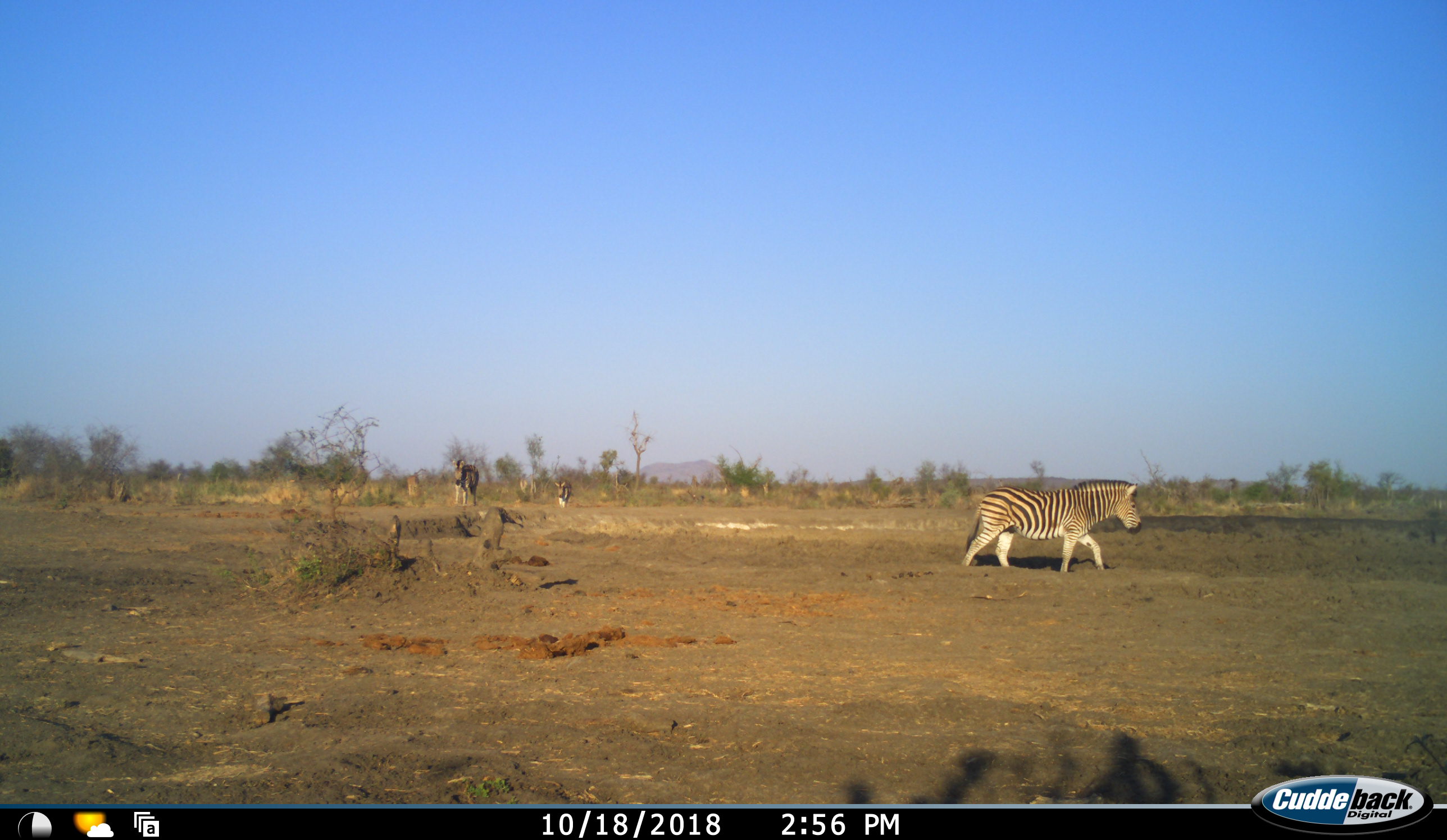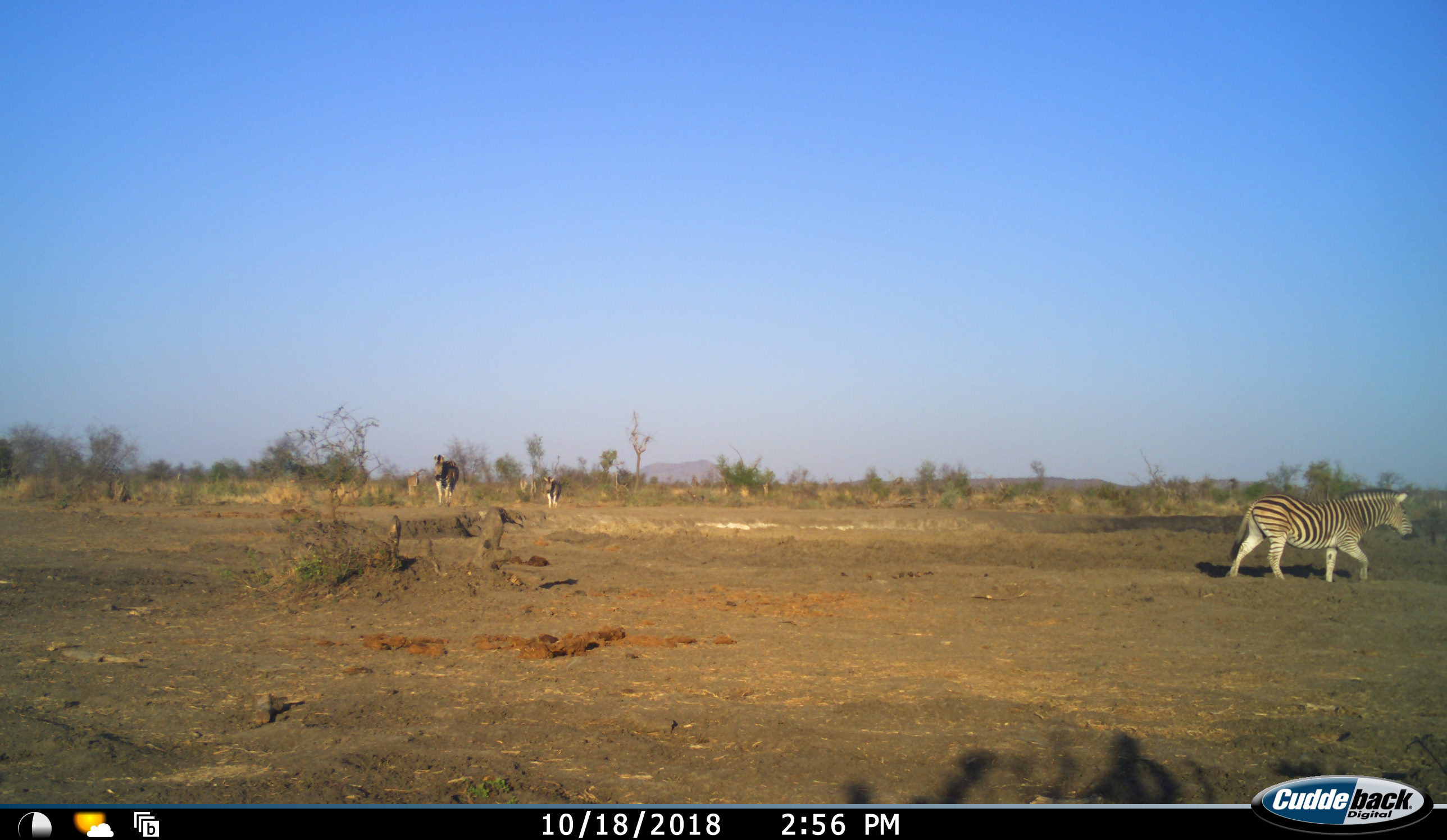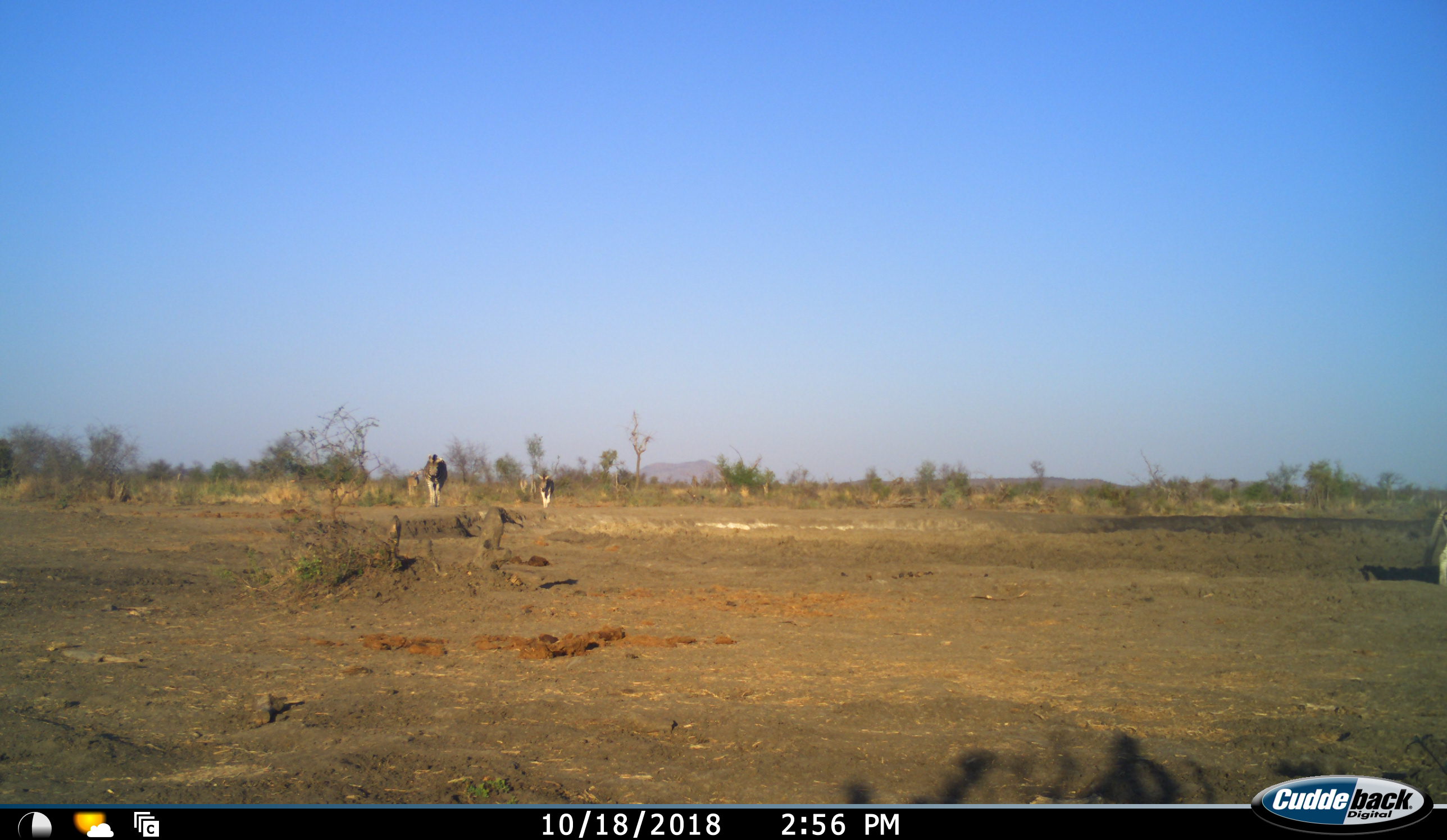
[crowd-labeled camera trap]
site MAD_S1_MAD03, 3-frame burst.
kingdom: Animalia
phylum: Chordata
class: Mammalia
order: Perissodactyla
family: Equidae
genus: Equus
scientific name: Equus quagga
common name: plains zebra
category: zebraplains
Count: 3.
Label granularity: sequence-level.